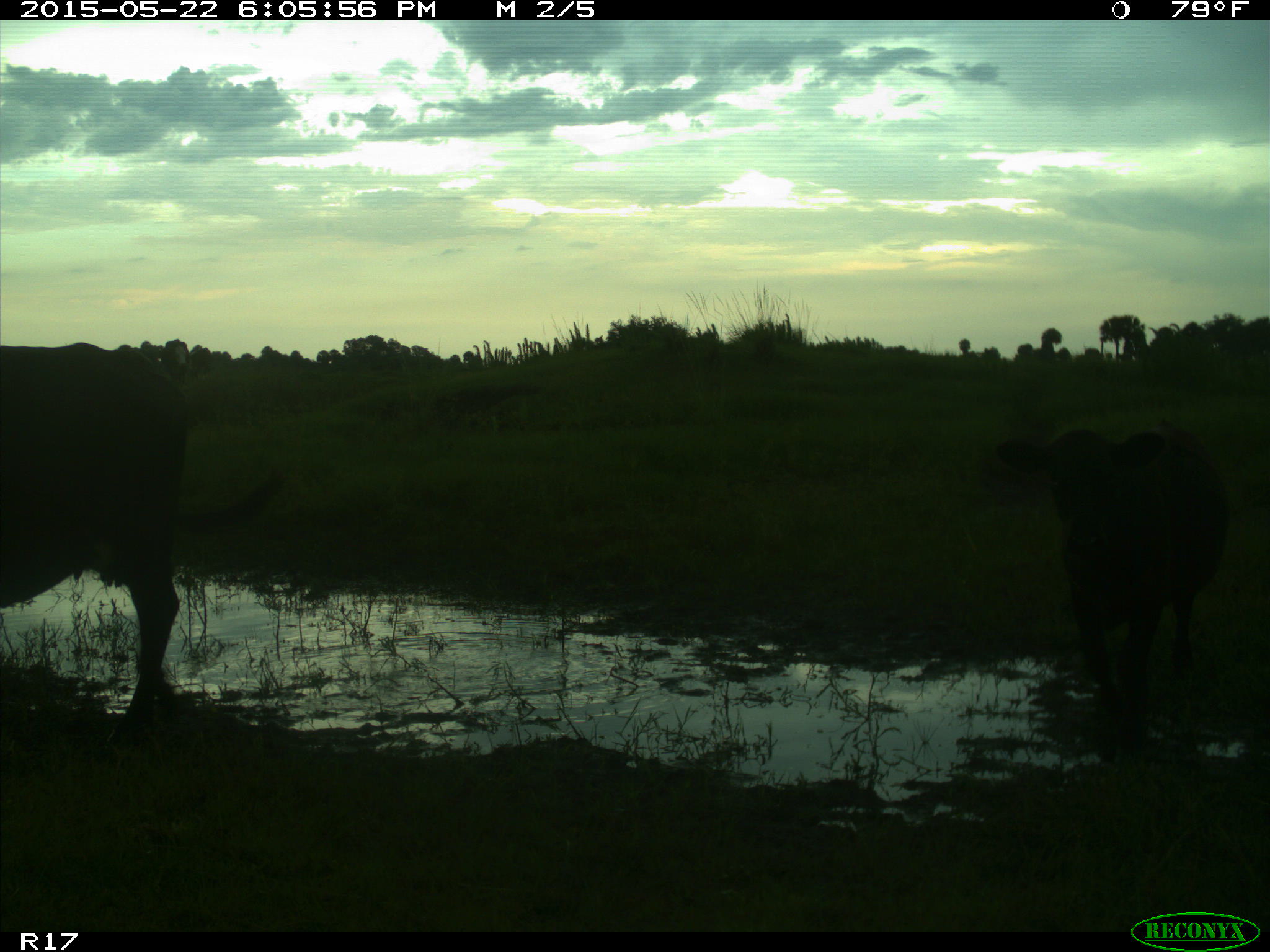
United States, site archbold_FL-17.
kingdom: Animalia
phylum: Chordata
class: Mammalia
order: Artiodactyla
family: Bovidae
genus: Bos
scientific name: Bos taurus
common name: domestic cow